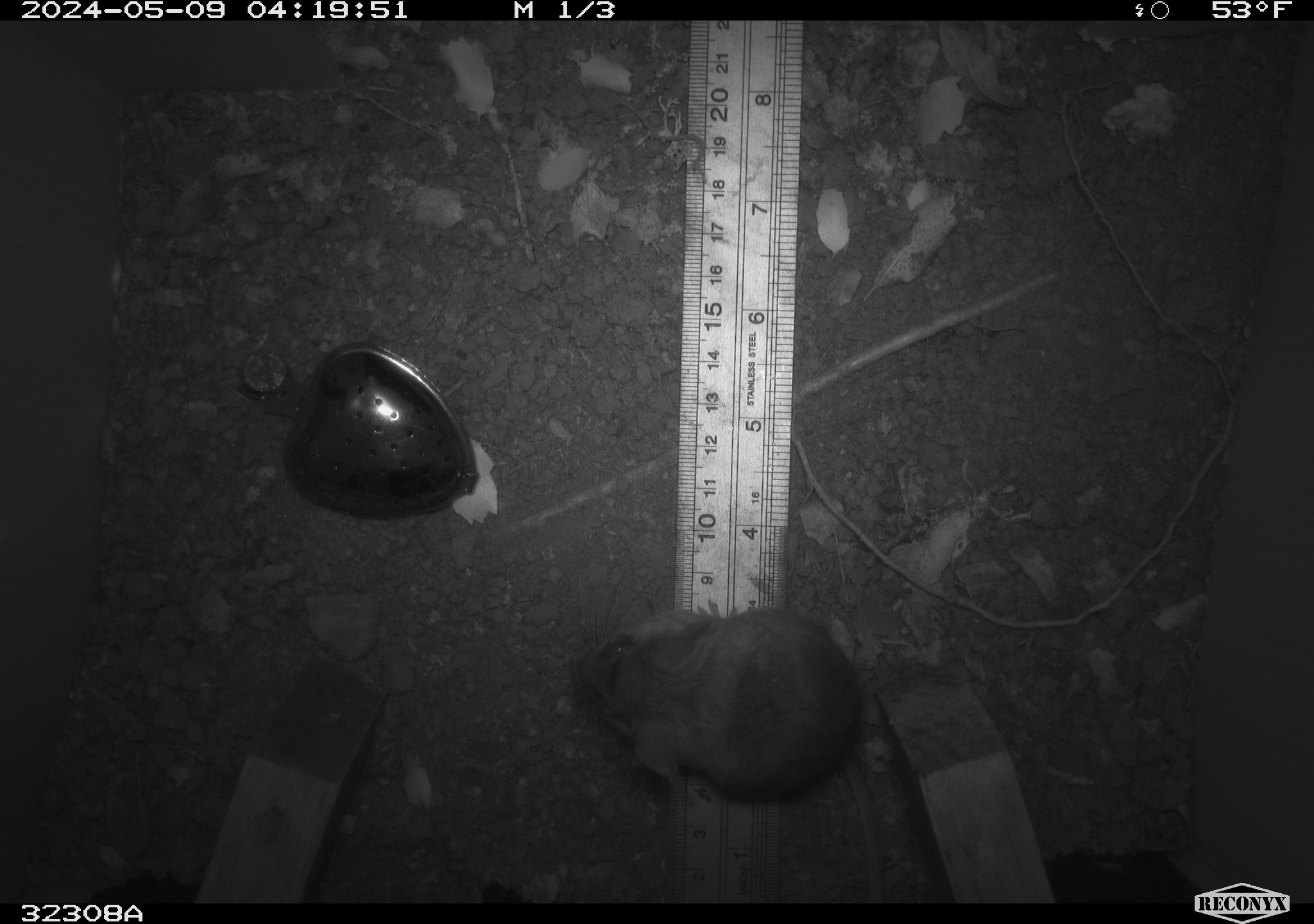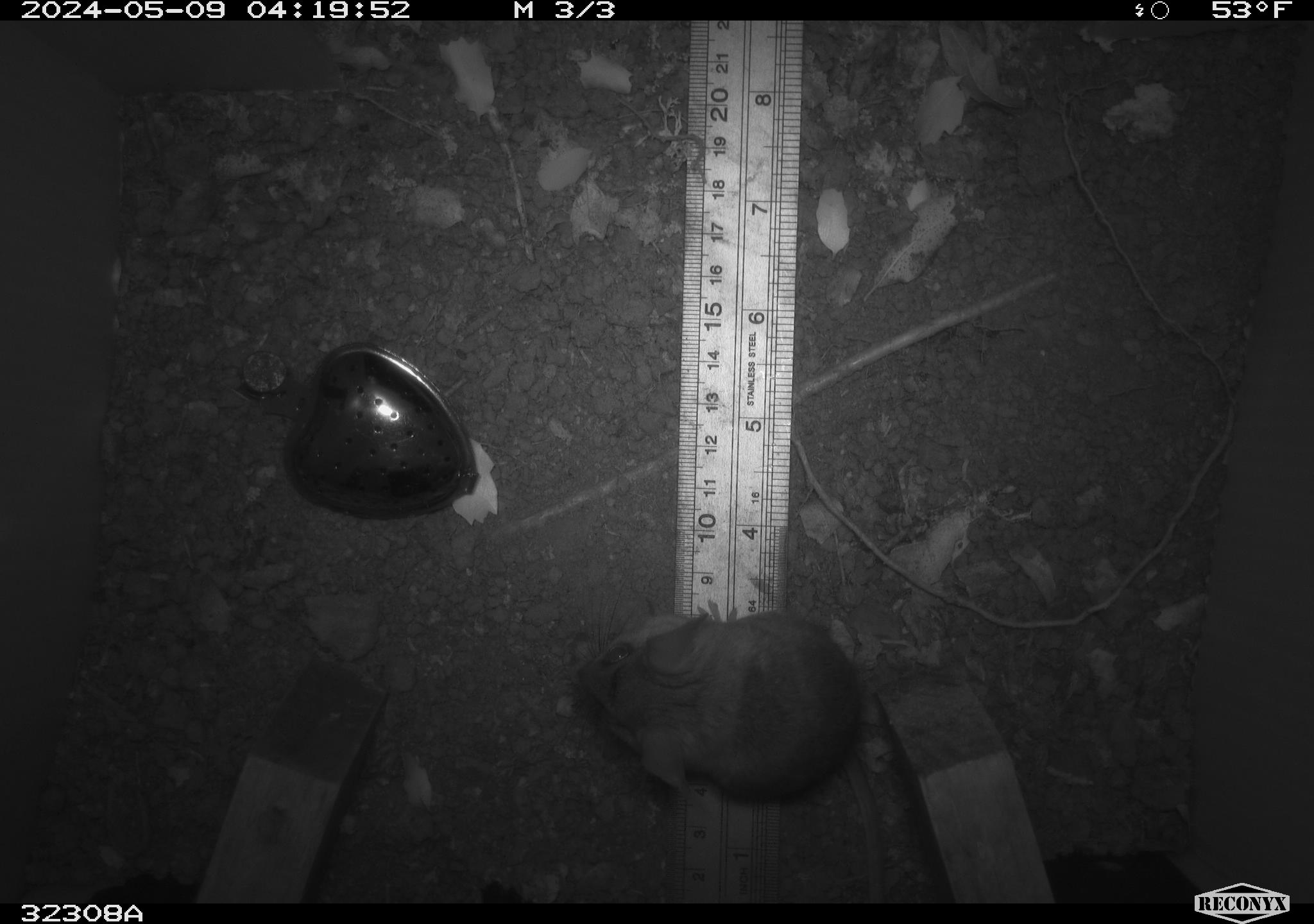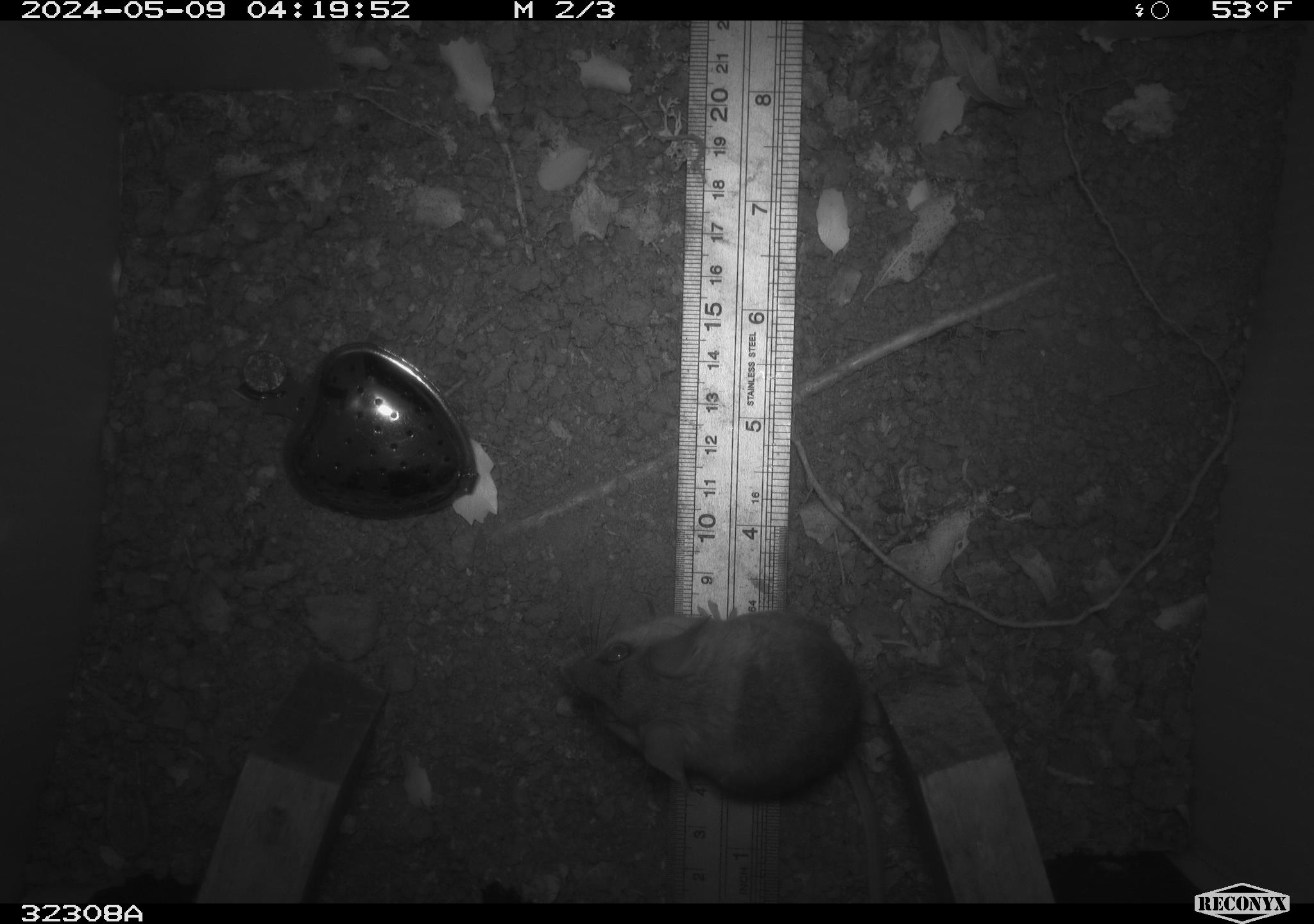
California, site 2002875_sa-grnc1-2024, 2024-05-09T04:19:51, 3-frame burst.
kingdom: Animalia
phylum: Chordata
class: Mammalia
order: Rodentia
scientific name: Rodentia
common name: rodent